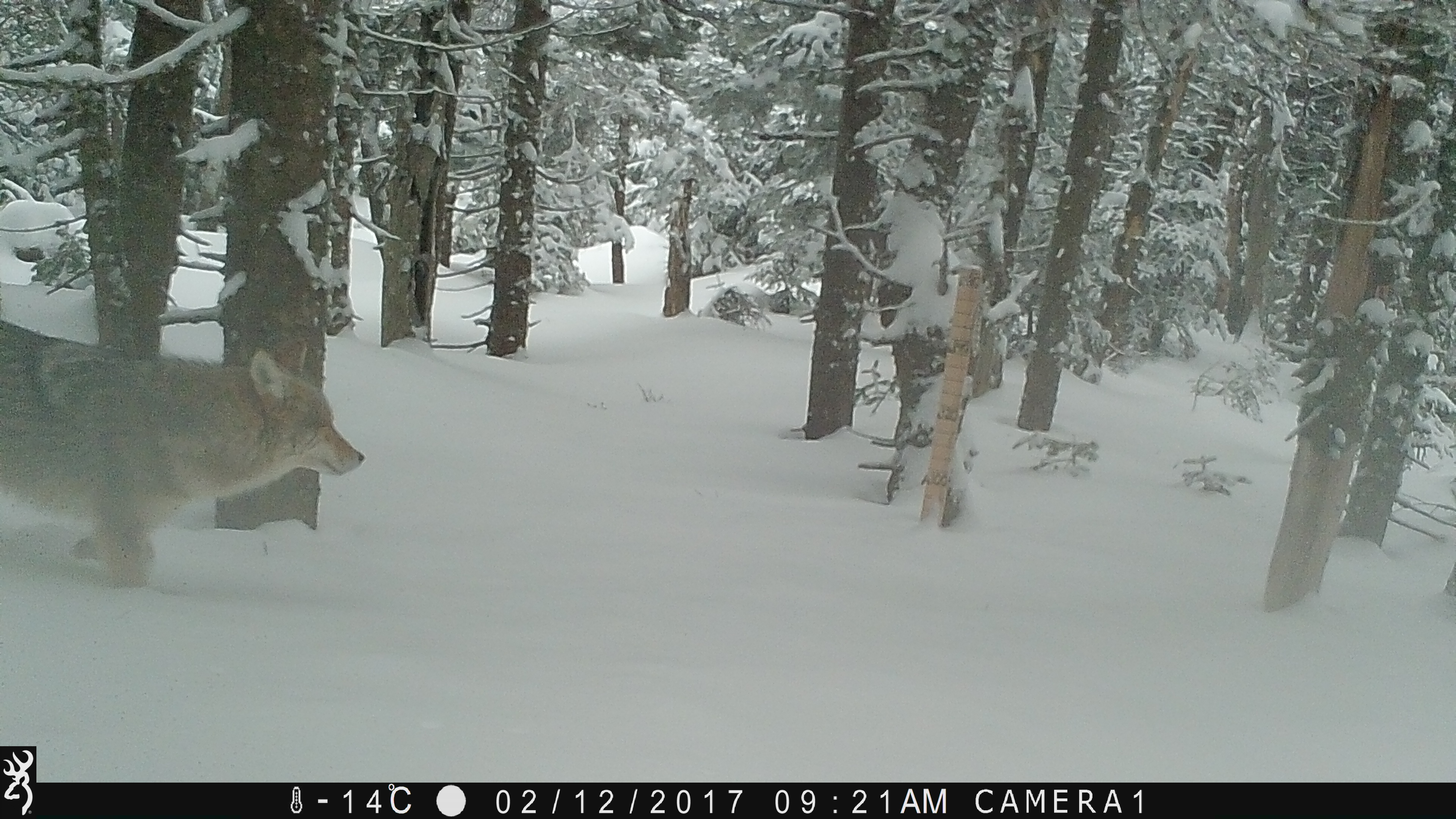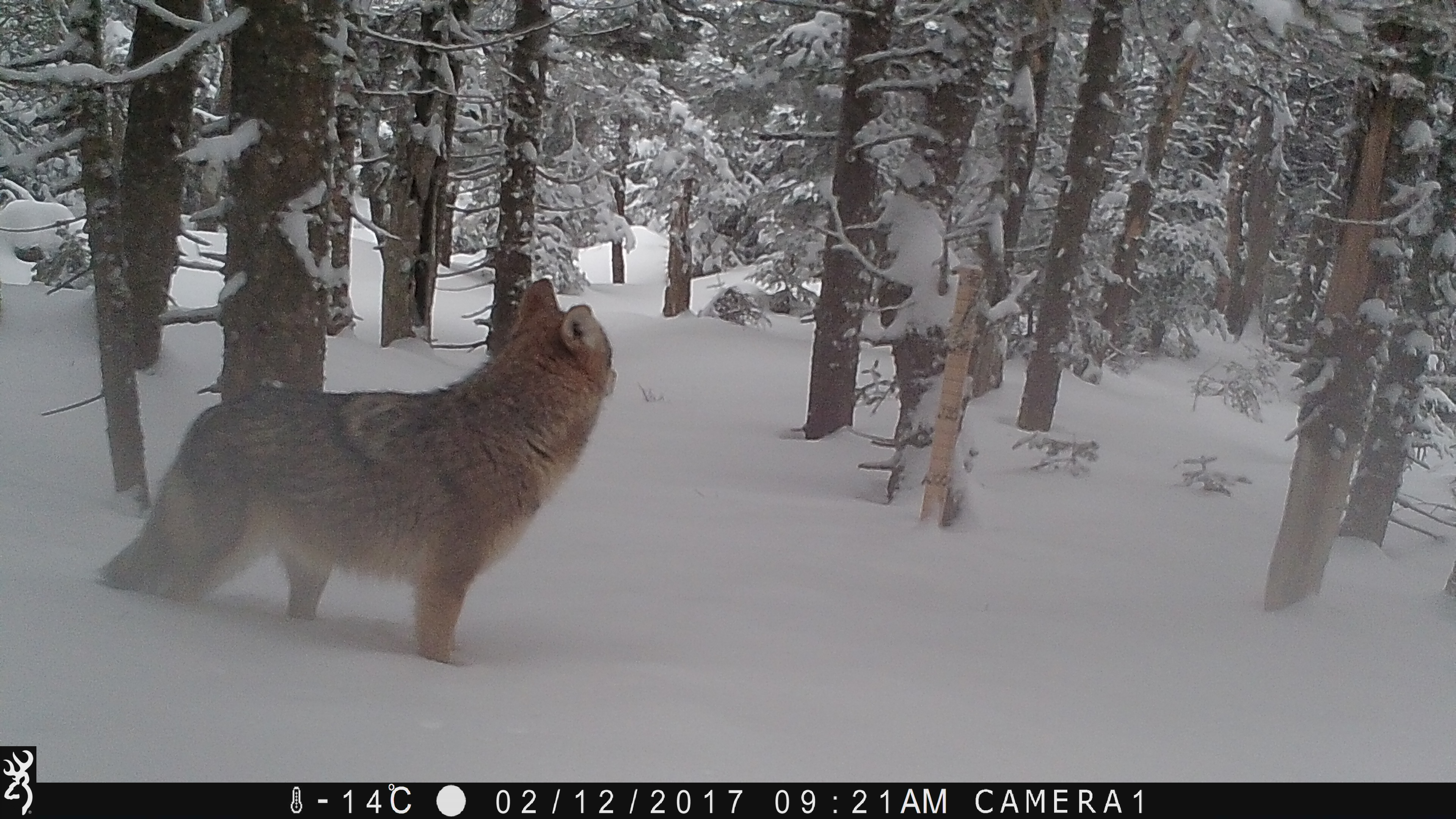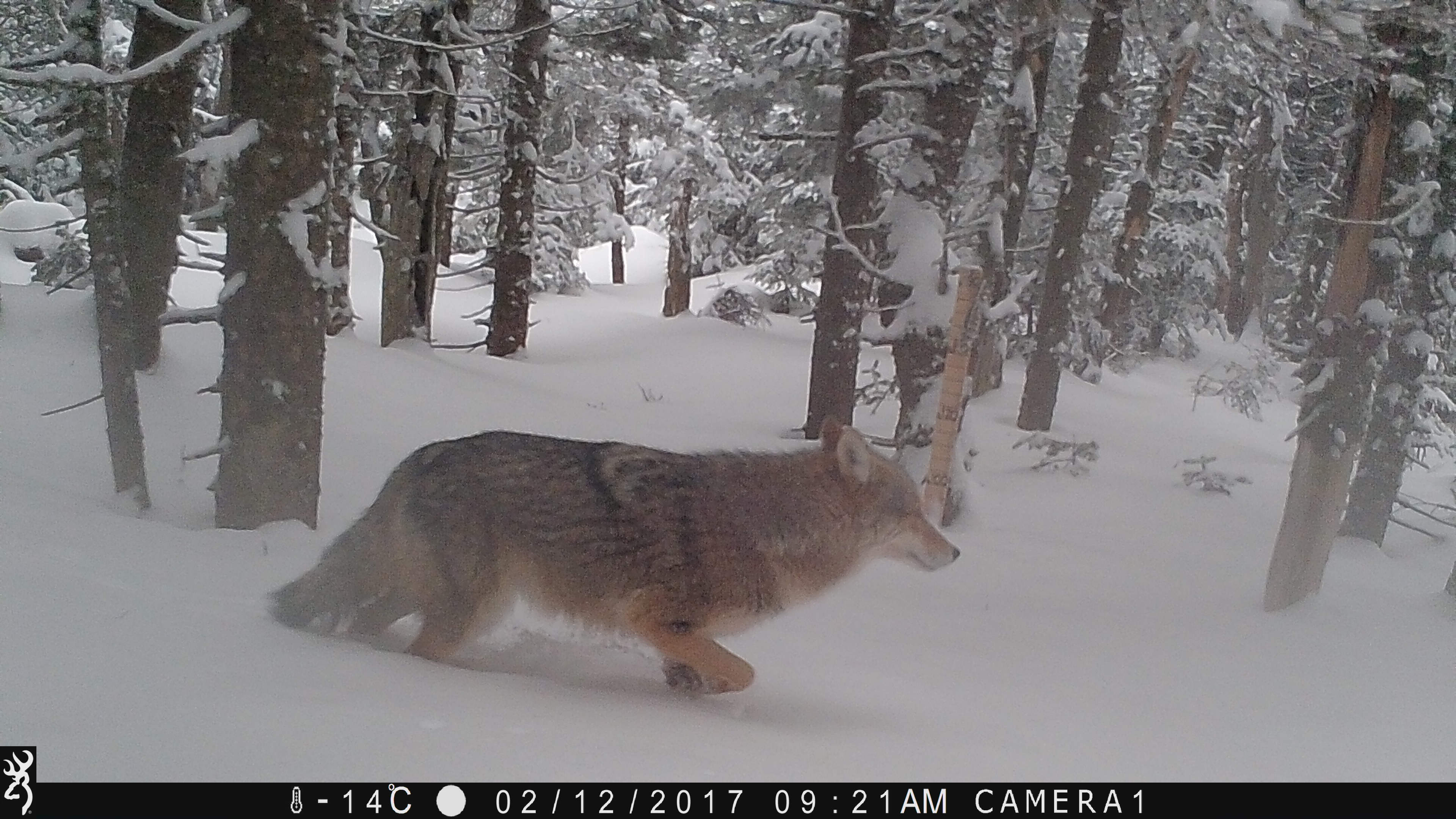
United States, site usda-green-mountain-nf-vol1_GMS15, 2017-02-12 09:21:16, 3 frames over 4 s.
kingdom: Animalia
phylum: Chordata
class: Mammalia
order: Carnivora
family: Canidae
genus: Canis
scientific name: Canis latrans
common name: coyote